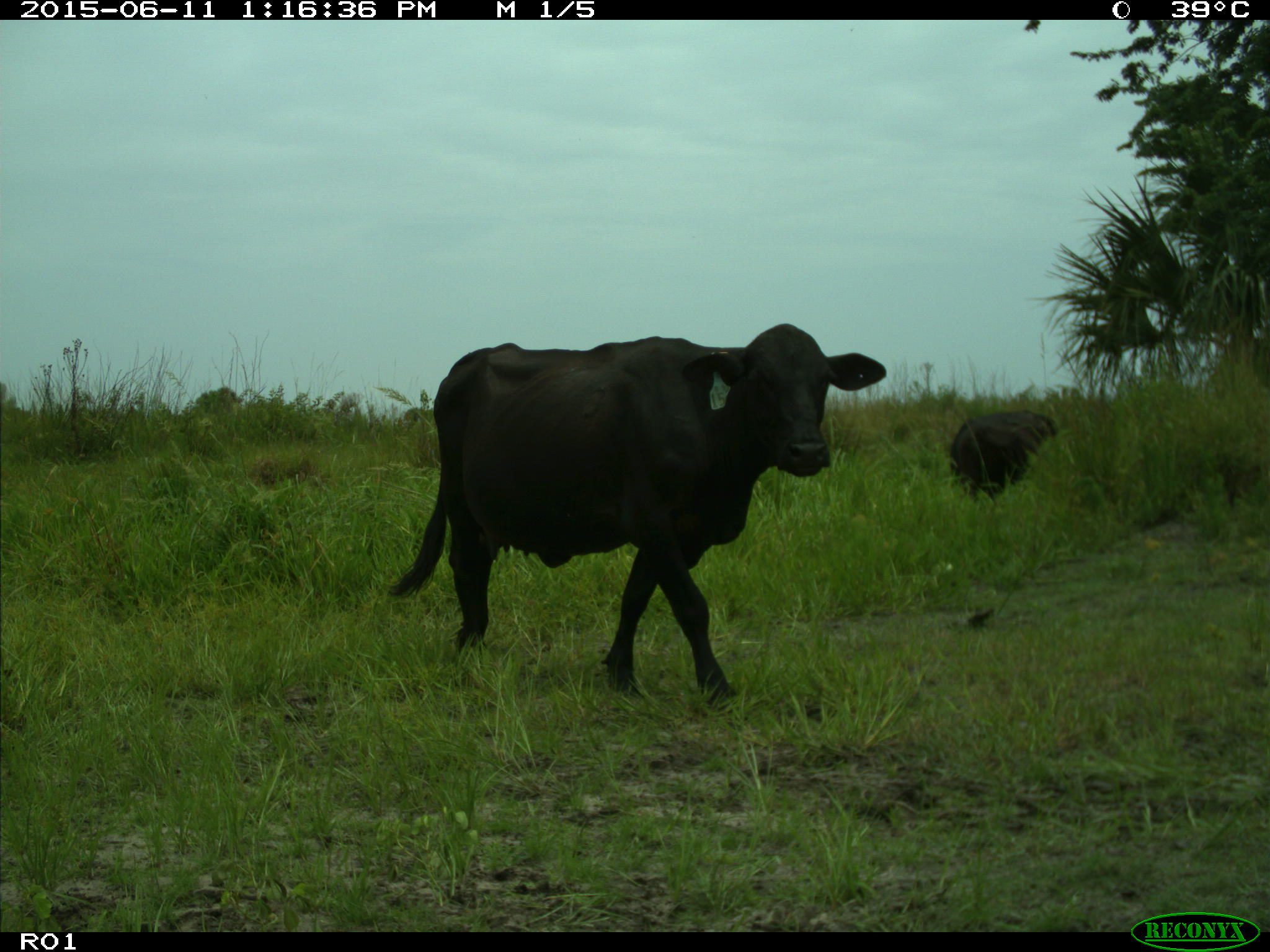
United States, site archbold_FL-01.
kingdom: Animalia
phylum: Chordata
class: Mammalia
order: Artiodactyla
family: Bovidae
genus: Bos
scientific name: Bos taurus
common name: domestic cow